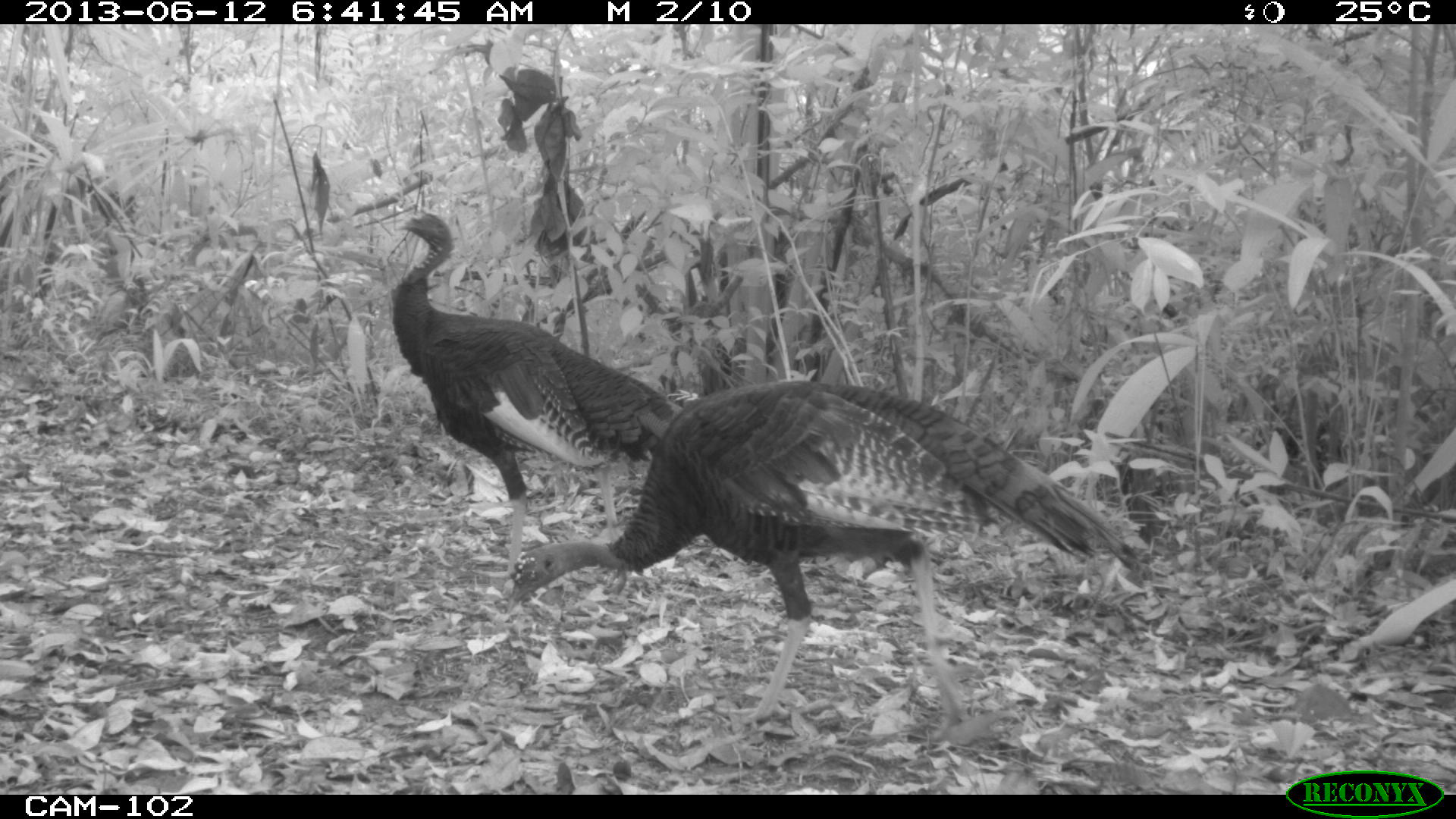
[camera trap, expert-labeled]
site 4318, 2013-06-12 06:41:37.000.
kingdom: Animalia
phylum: Chordata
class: Aves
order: Galliformes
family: Phasianidae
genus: Meleagris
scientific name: Meleagris ocellata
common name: ocellated turkey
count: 2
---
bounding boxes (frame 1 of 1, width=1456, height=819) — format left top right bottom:
meleagris ocellata: 507 377 1144 741; 390 210 677 594